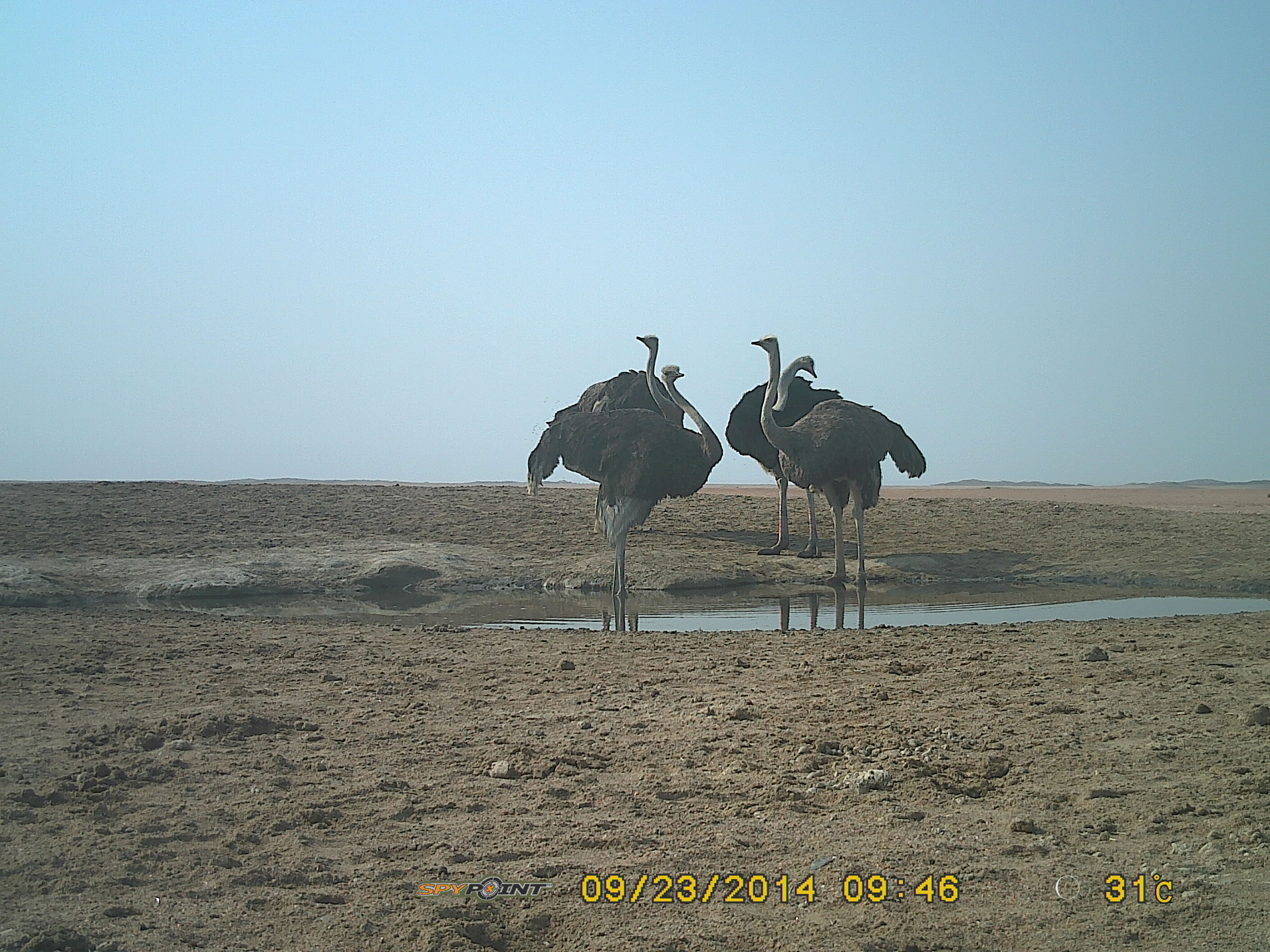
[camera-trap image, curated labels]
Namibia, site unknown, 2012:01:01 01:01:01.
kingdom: Animalia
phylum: Chordata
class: Aves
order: Struthioniformes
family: Struthionidae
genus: Struthio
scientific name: Struthio camelus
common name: common ostrich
Struthio camelus (common ostrich).